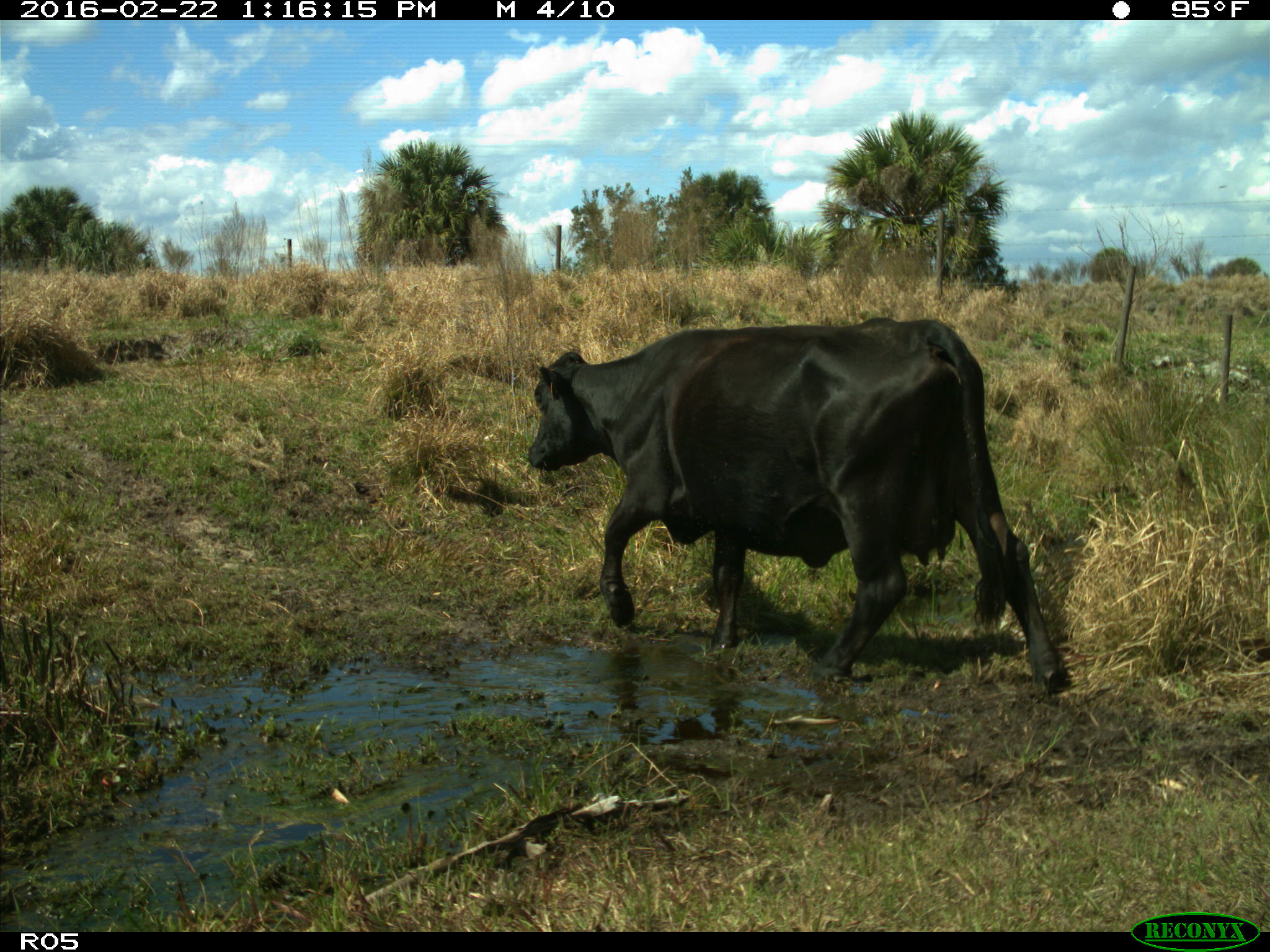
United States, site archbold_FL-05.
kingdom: Animalia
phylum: Chordata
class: Mammalia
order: Artiodactyla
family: Bovidae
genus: Bos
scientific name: Bos taurus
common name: domestic cow